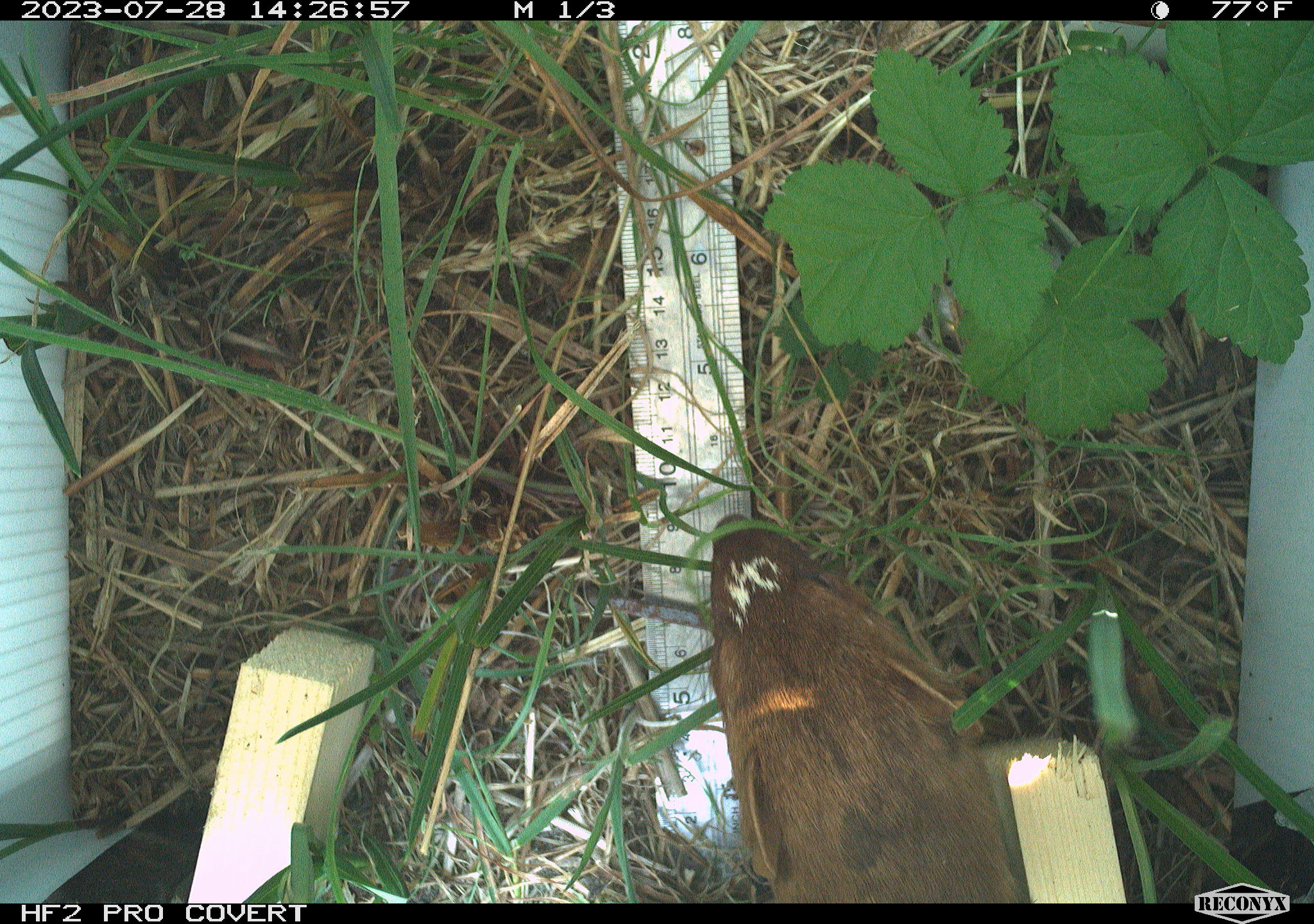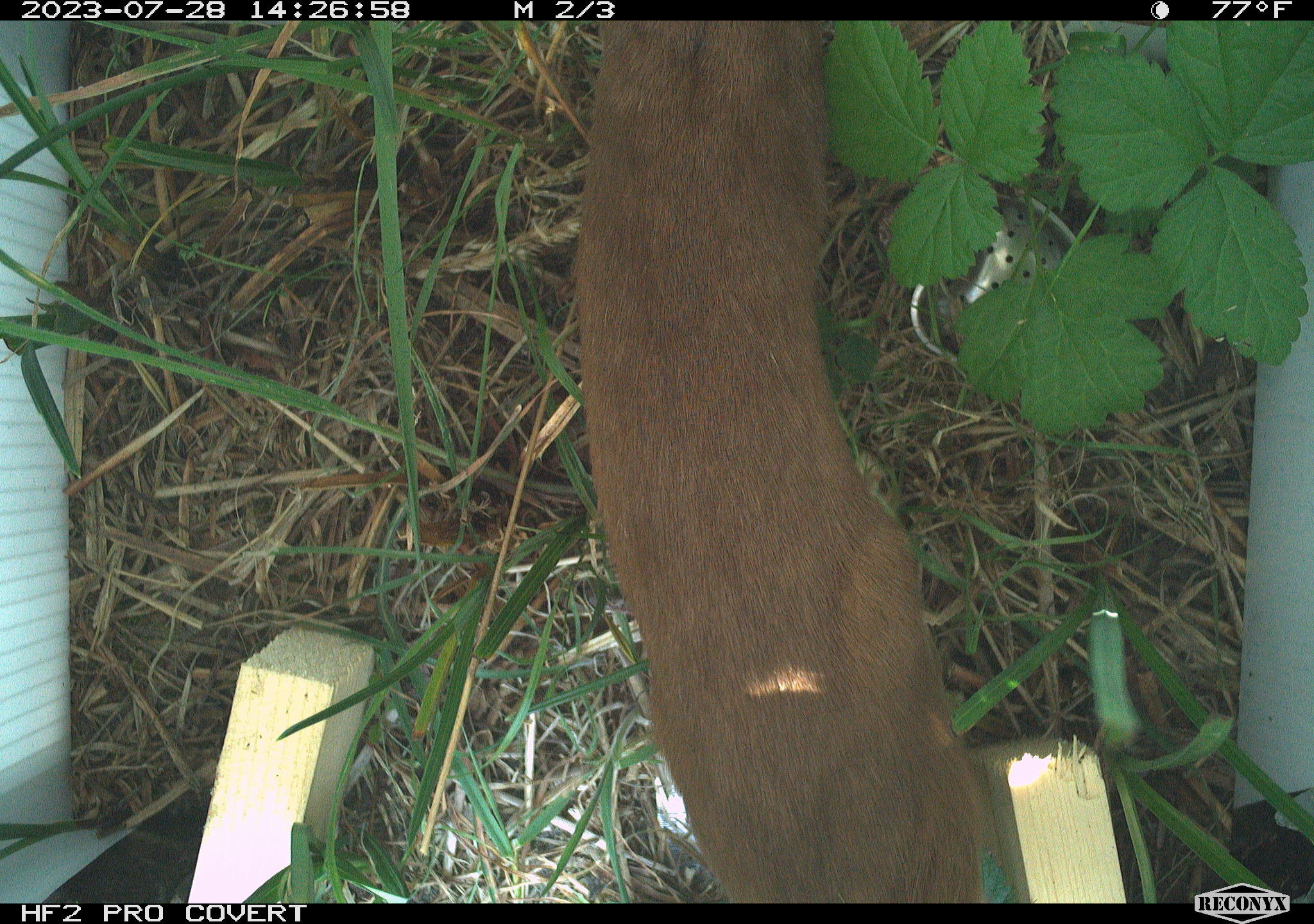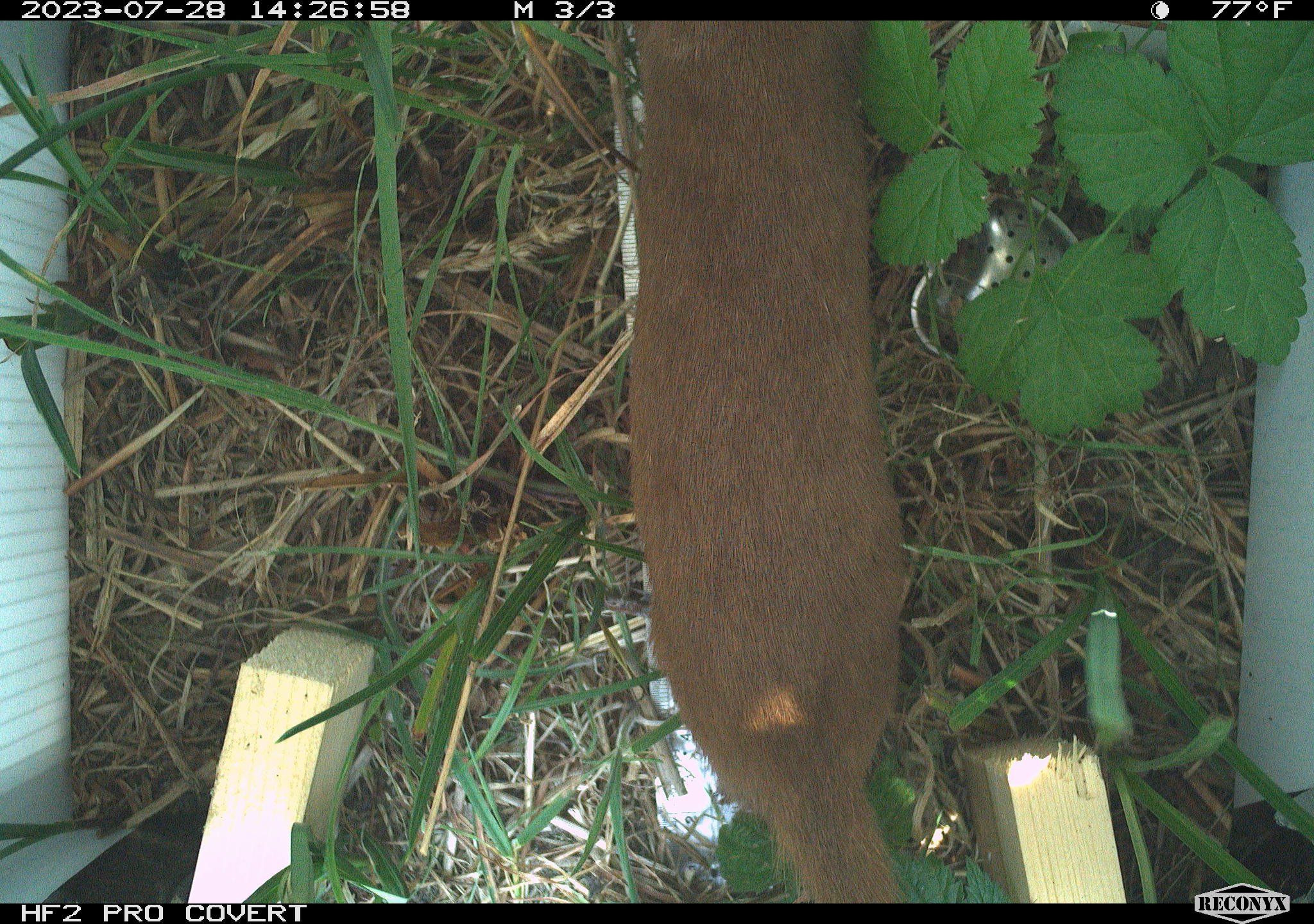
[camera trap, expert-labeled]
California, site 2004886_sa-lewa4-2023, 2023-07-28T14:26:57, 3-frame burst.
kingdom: Animalia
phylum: Chordata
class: Mammalia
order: Carnivora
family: Mustelidae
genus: Neogale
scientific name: Neogale frenata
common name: long-tailed weasel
Long-tailed weasel (Neogale frenata).